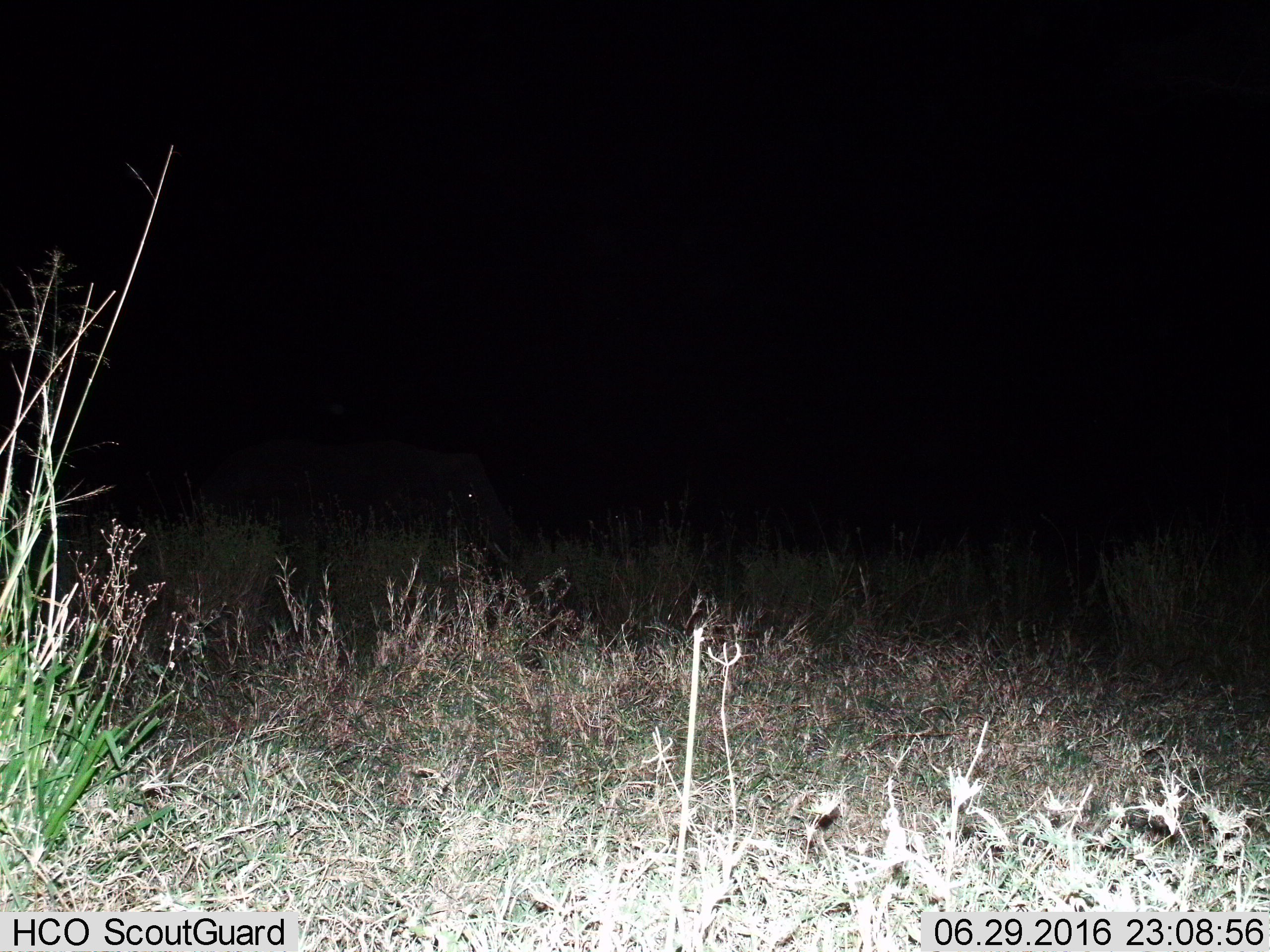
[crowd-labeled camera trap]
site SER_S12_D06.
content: unidentified animal